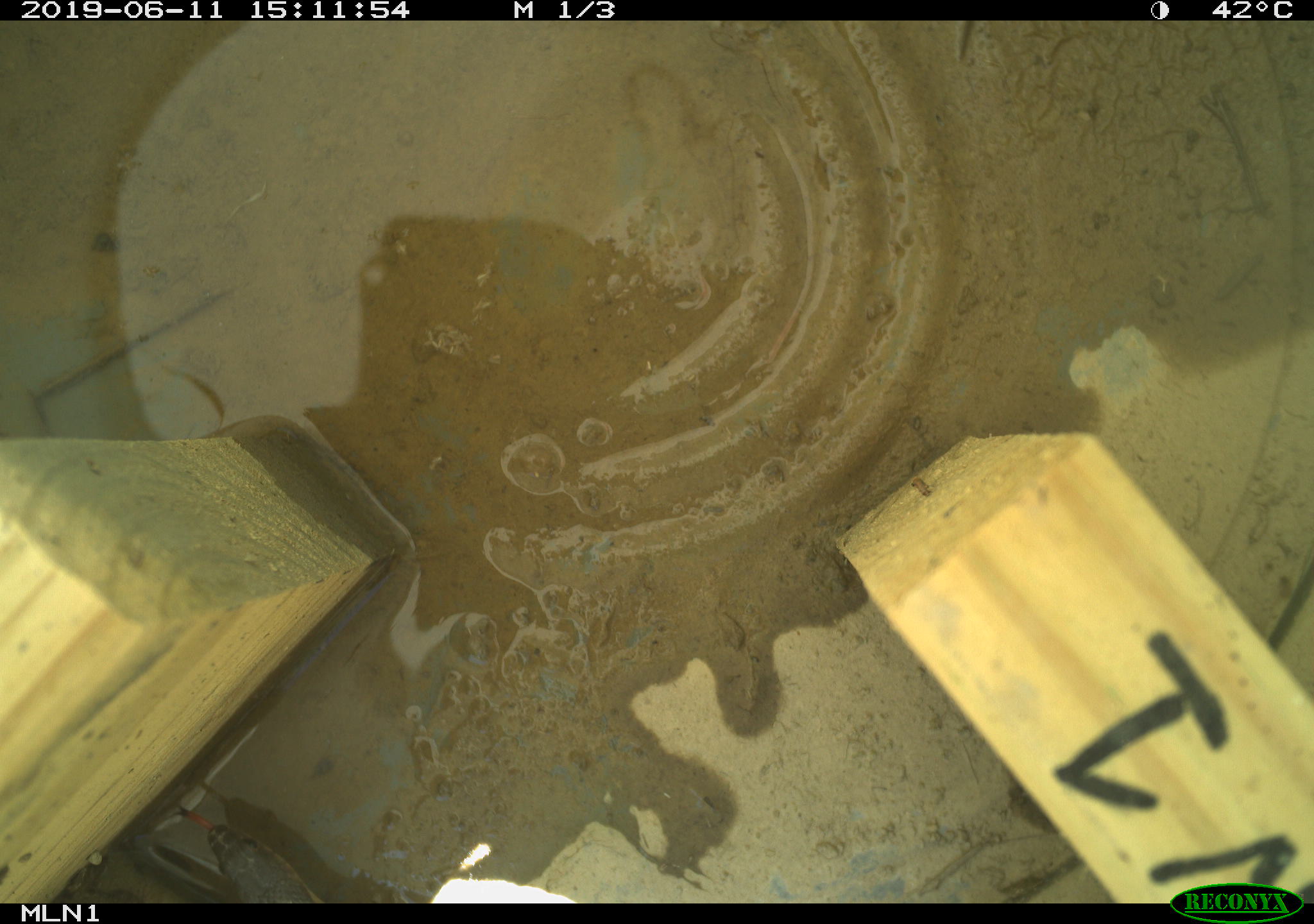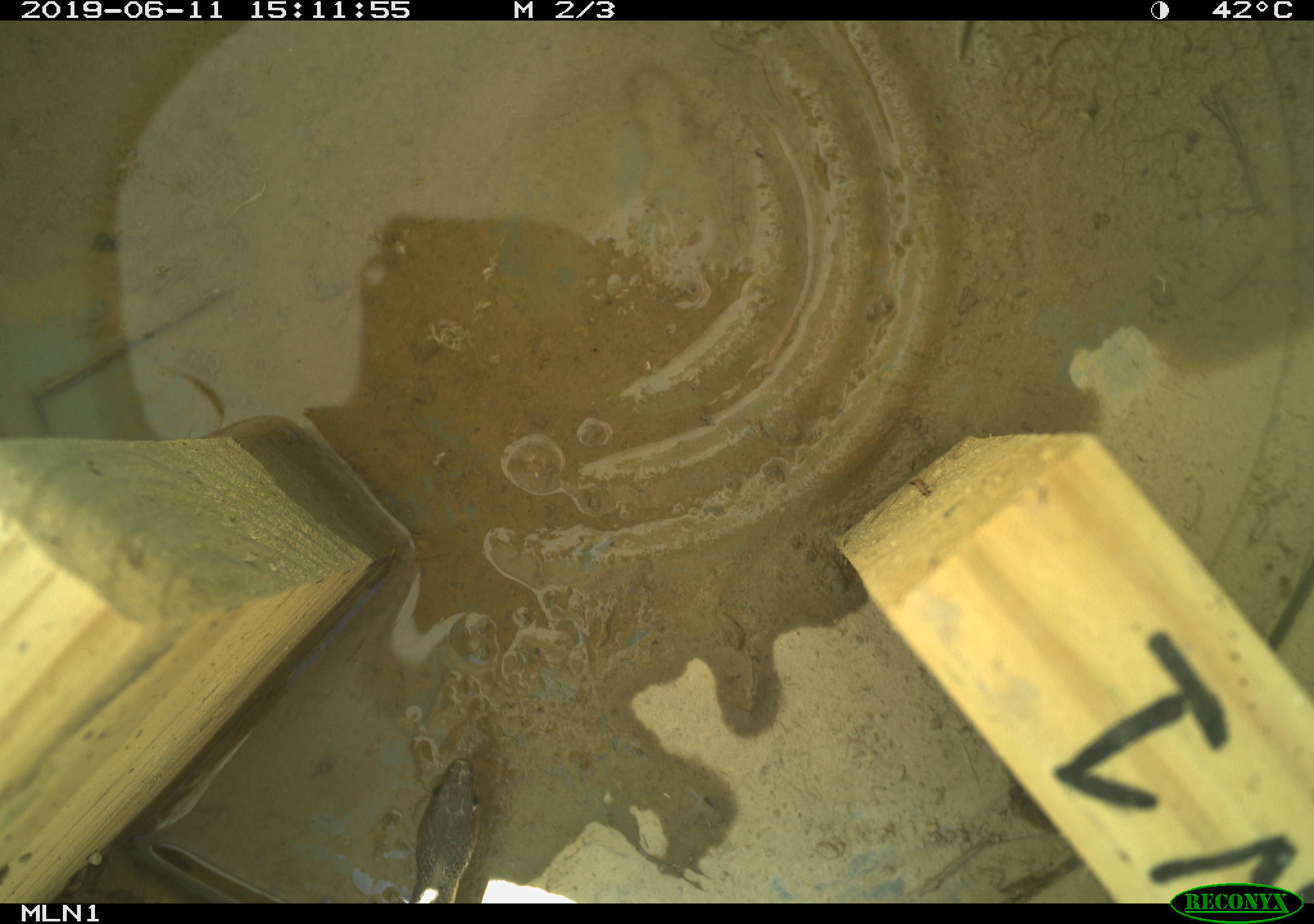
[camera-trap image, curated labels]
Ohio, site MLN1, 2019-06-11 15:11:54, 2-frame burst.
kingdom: Animalia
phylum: Chordata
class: Reptilia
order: Squamata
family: Colubridae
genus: Thamnophis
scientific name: Thamnophis sirtalis sirtalis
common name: eastern gartersnake